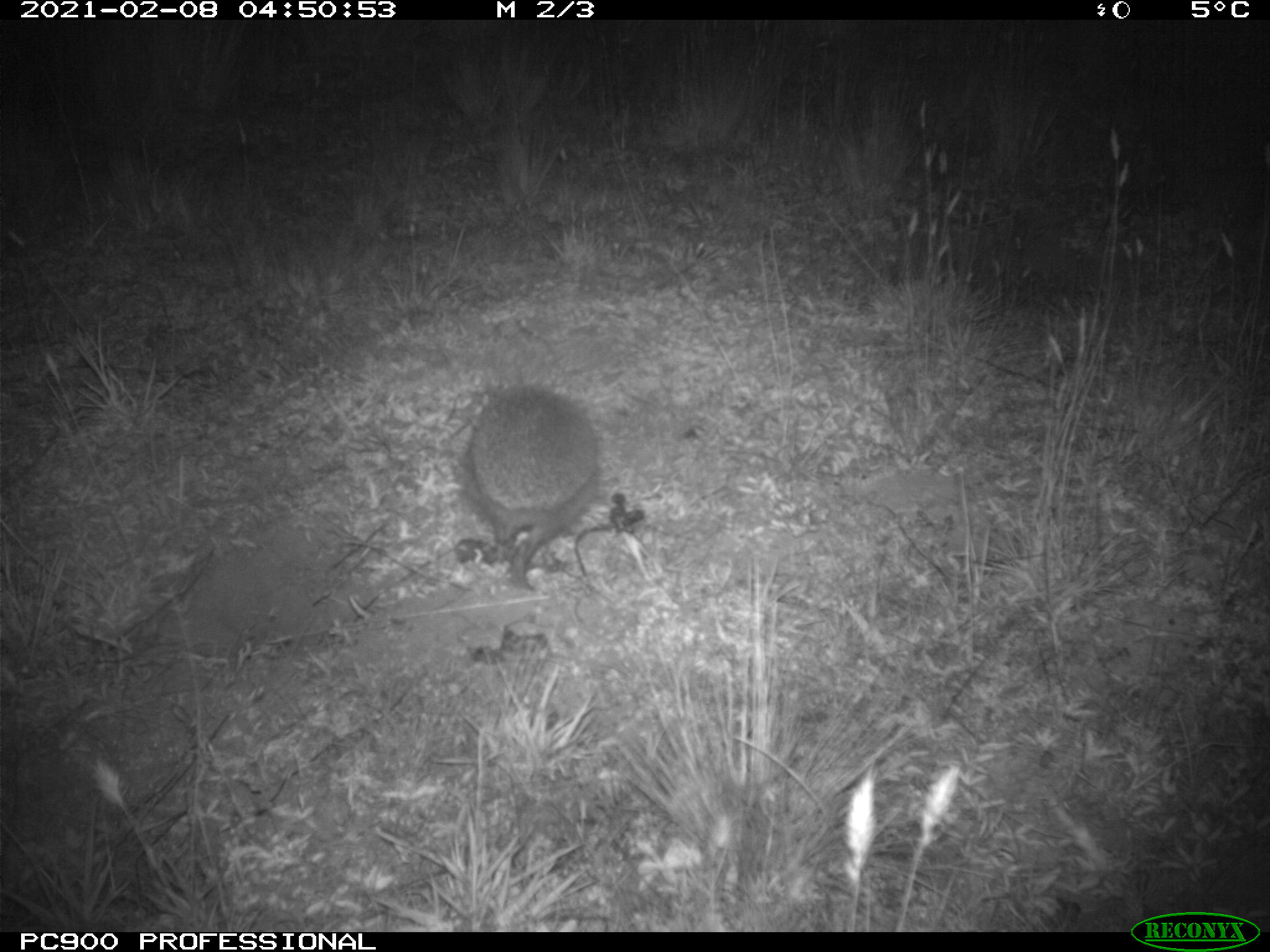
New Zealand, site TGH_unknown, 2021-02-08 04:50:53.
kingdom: Animalia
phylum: Chordata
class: Mammalia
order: Eulipotyphla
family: Erinaceidae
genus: Erinaceus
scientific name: Erinaceus europaeus europaeus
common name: european hedgehog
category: hedgehog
Hedgehog (european hedgehog) (Erinaceus europaeus europaeus).